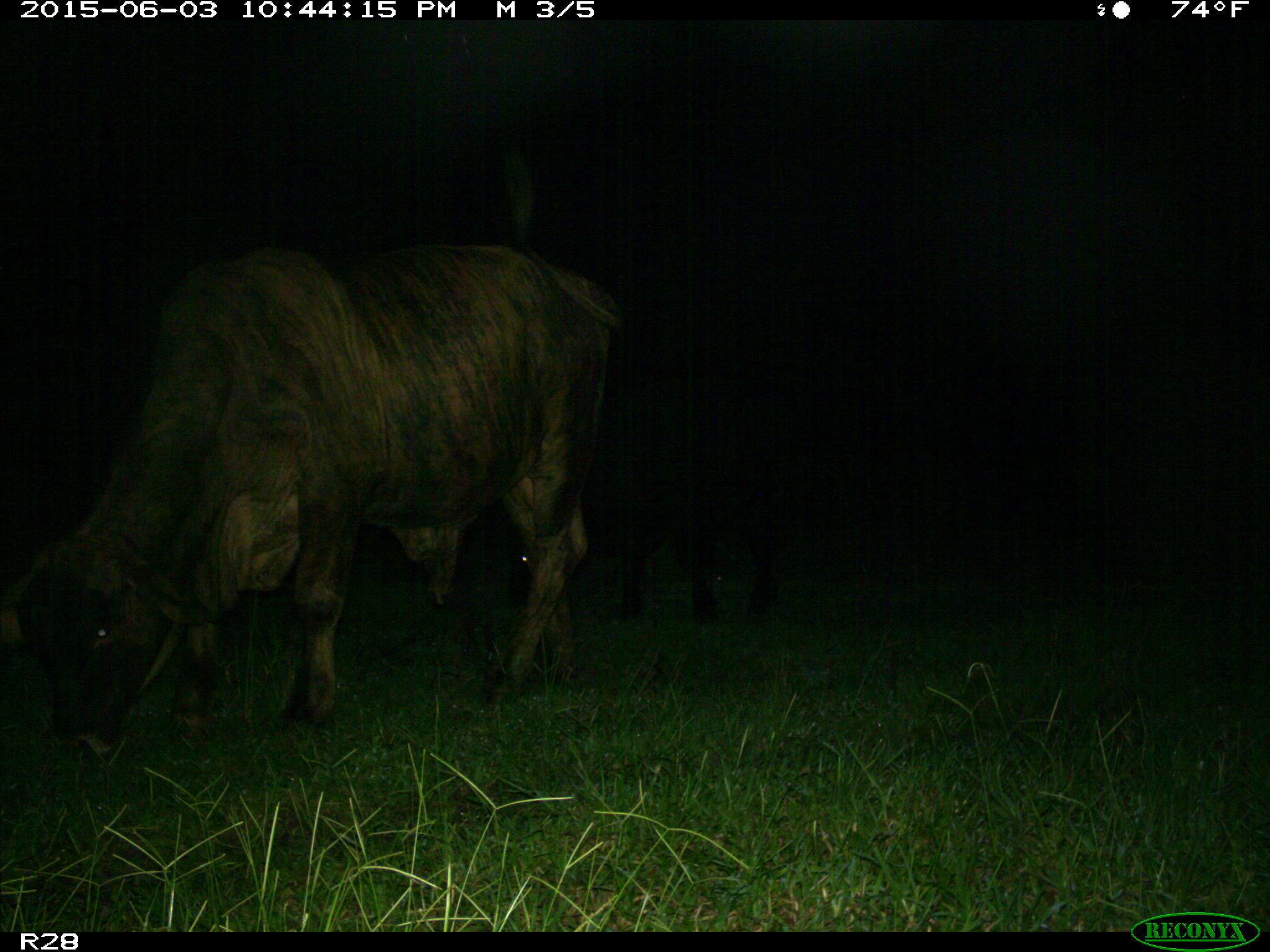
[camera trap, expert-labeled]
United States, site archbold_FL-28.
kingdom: Animalia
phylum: Chordata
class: Mammalia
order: Artiodactyla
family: Bovidae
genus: Bos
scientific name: Bos taurus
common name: domestic cow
Bos taurus (domestic cow).